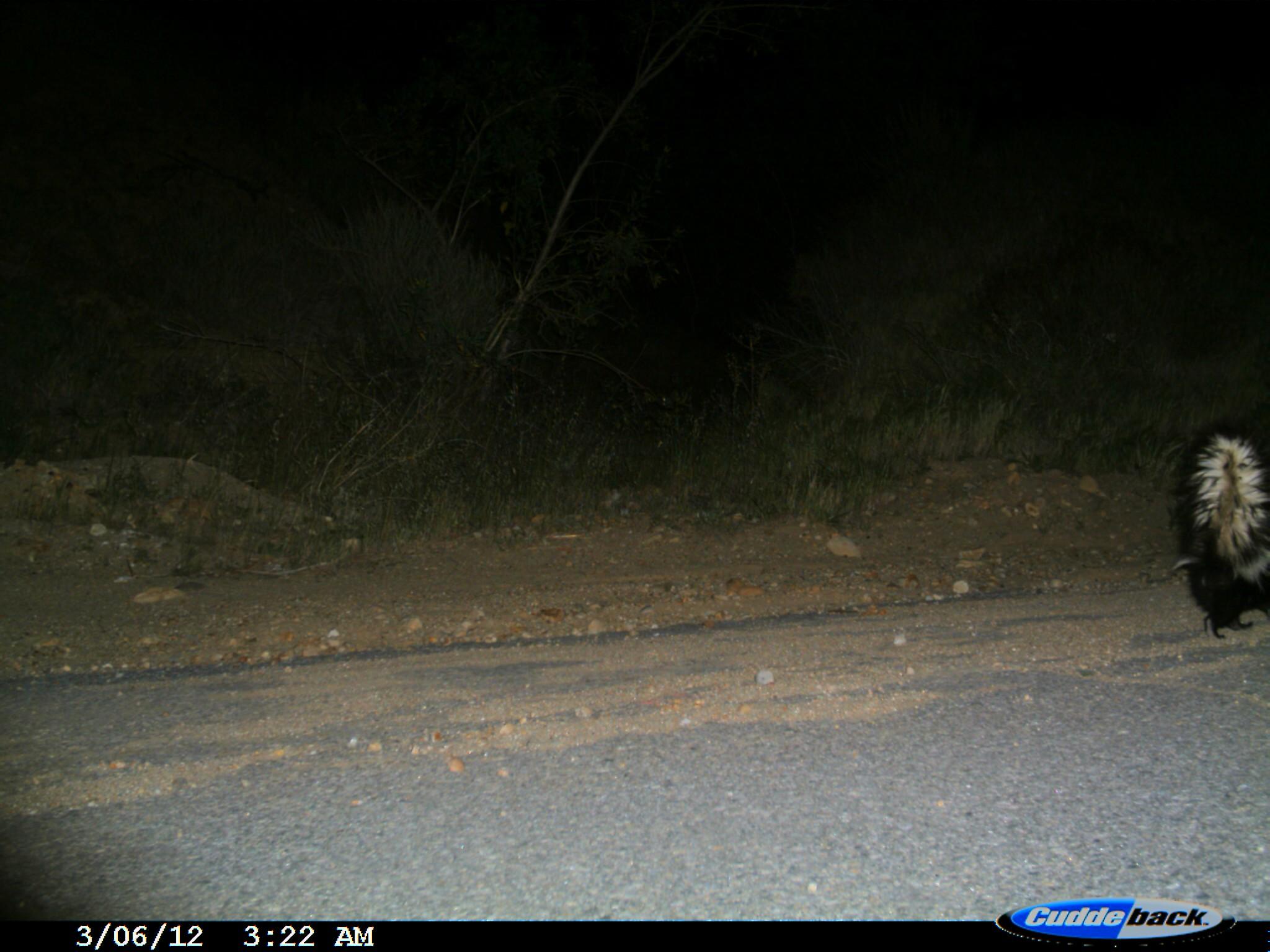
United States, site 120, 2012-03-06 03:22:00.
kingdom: Animalia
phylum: Chordata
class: Mammalia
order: Carnivora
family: Mephitidae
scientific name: Mephitidae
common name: skunk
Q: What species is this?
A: Skunk (Mephitidae).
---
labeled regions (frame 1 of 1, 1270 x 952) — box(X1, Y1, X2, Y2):
skunk: box(1173, 420, 1268, 643)